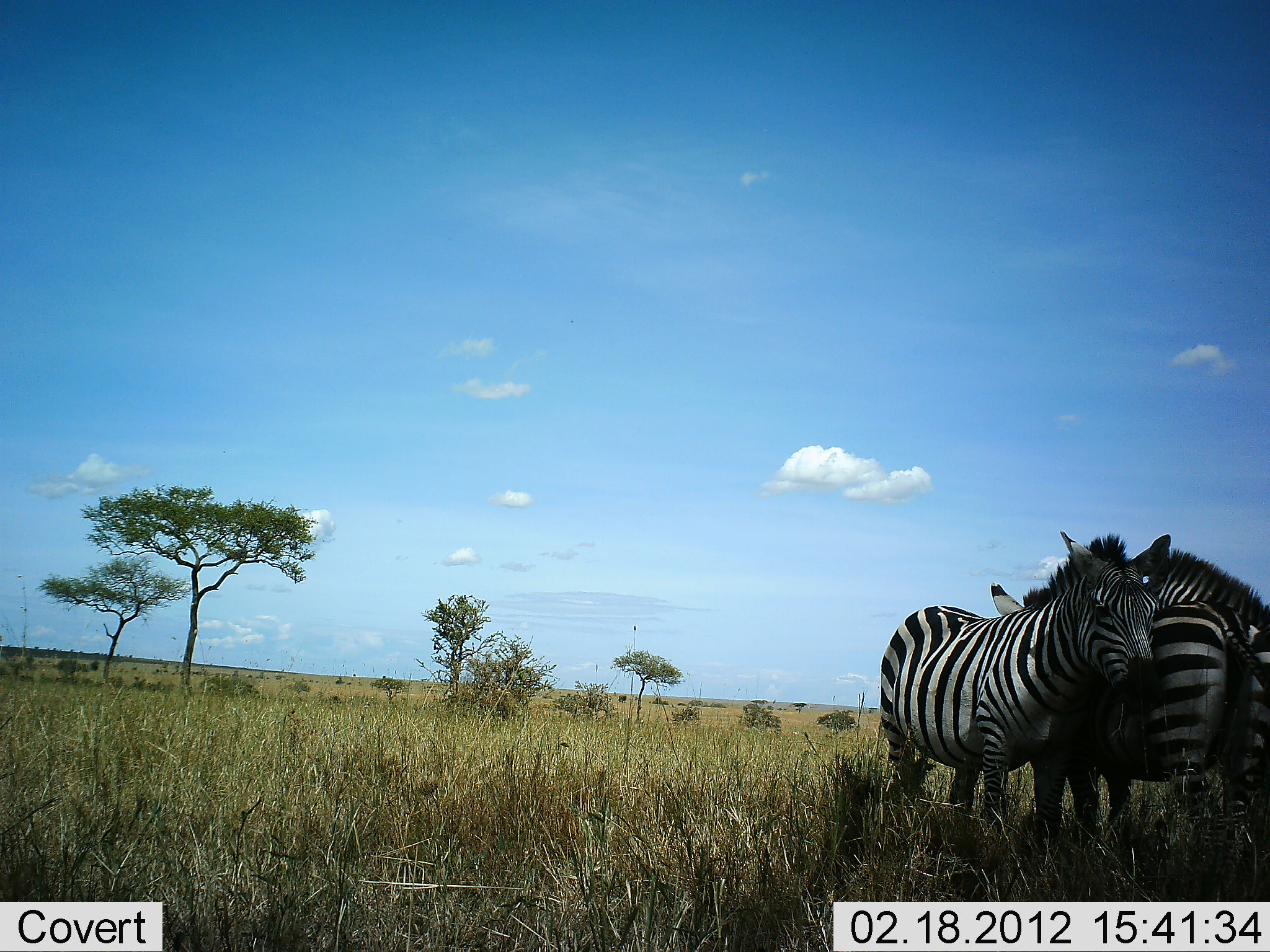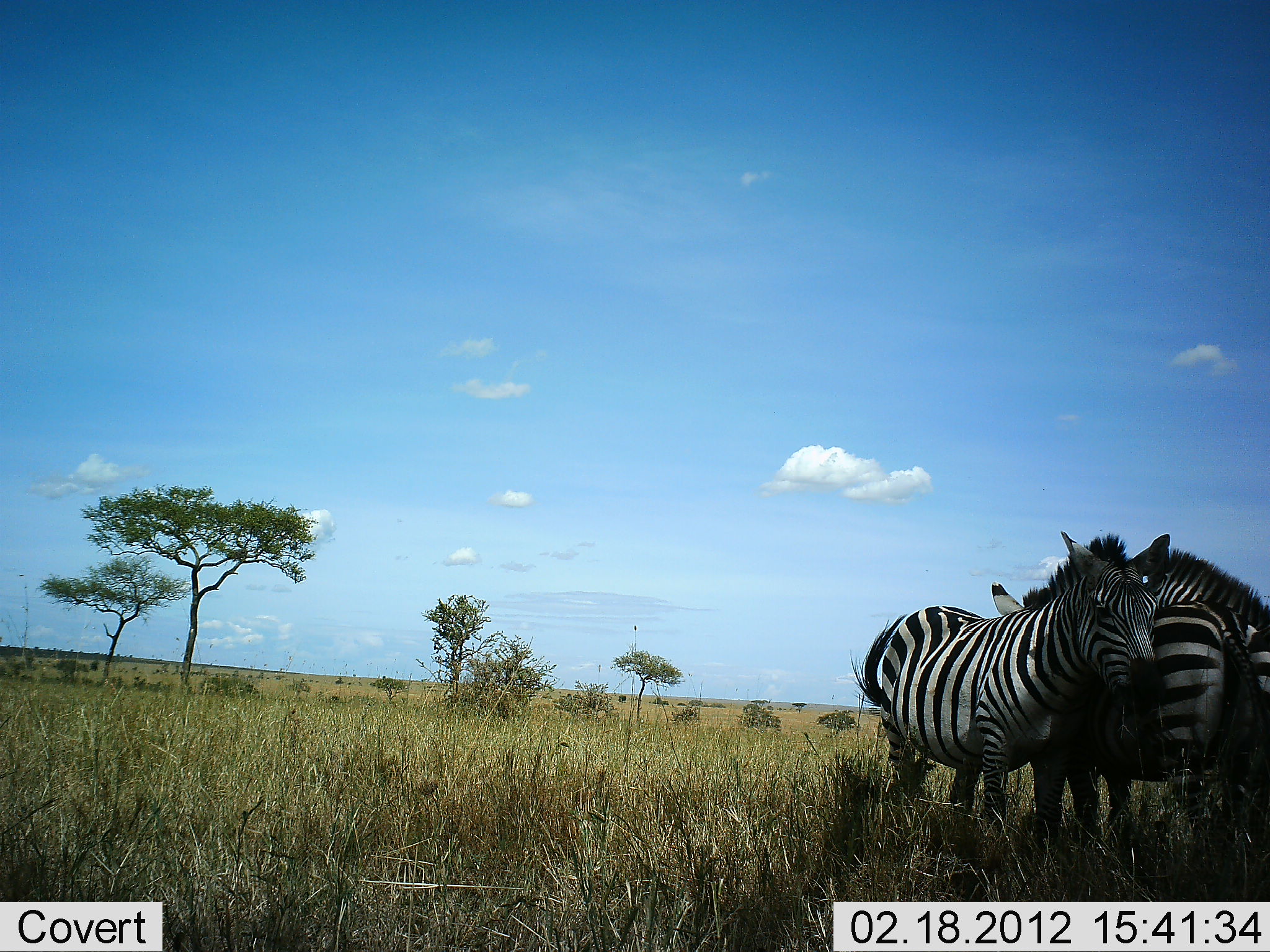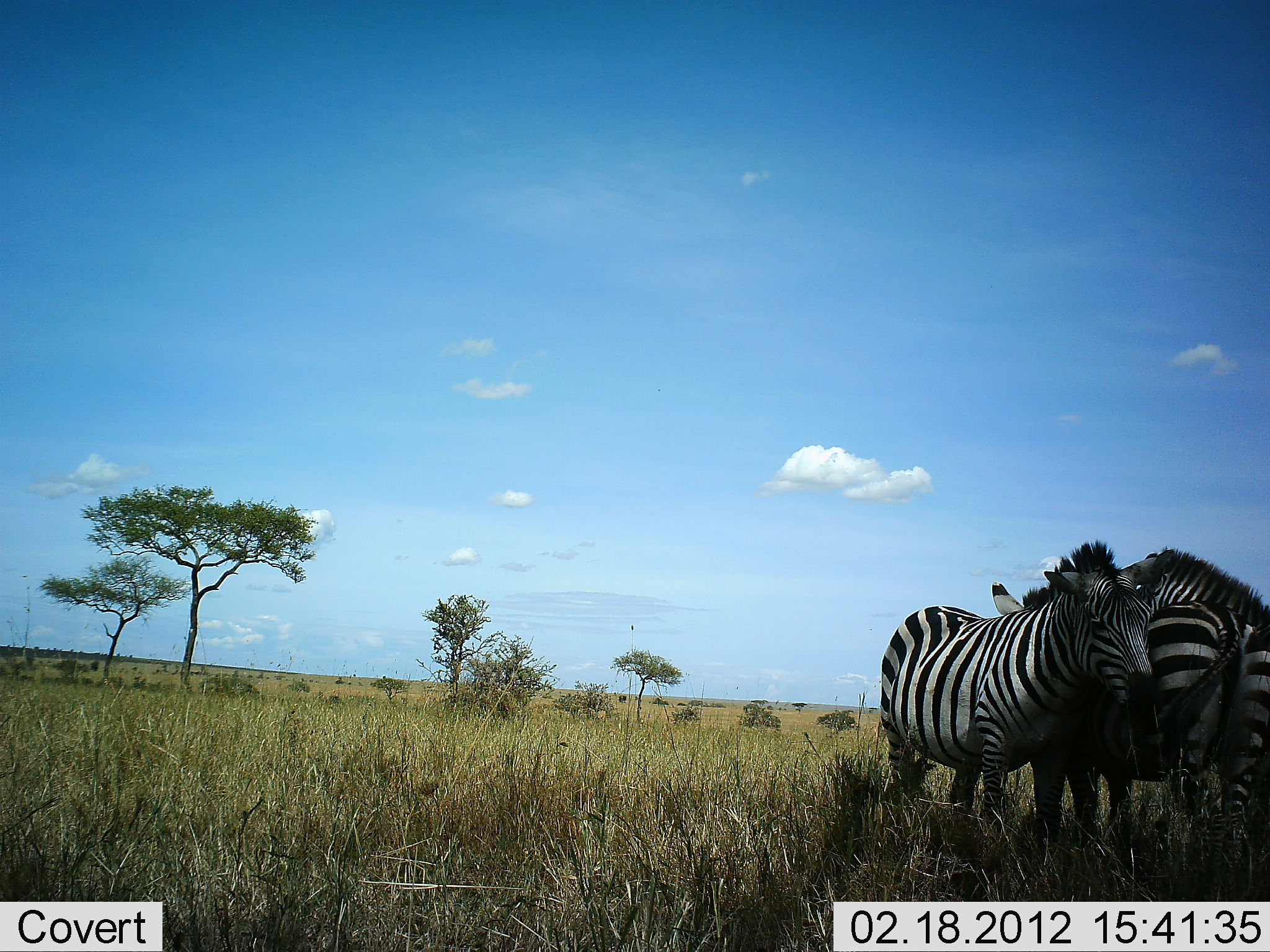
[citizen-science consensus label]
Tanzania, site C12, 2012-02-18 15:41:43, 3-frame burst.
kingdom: Animalia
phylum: Chordata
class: Mammalia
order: Perissodactyla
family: Equidae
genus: Equus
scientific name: Equus quagga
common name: plains zebra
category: zebra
Zebra (plains zebra) (Equus quagga), count 3. Behavior (volunteer vote fractions): standing 85%, resting 8%, moving 4%, interacting 42%. Young present (vote fraction): 0%. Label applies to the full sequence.